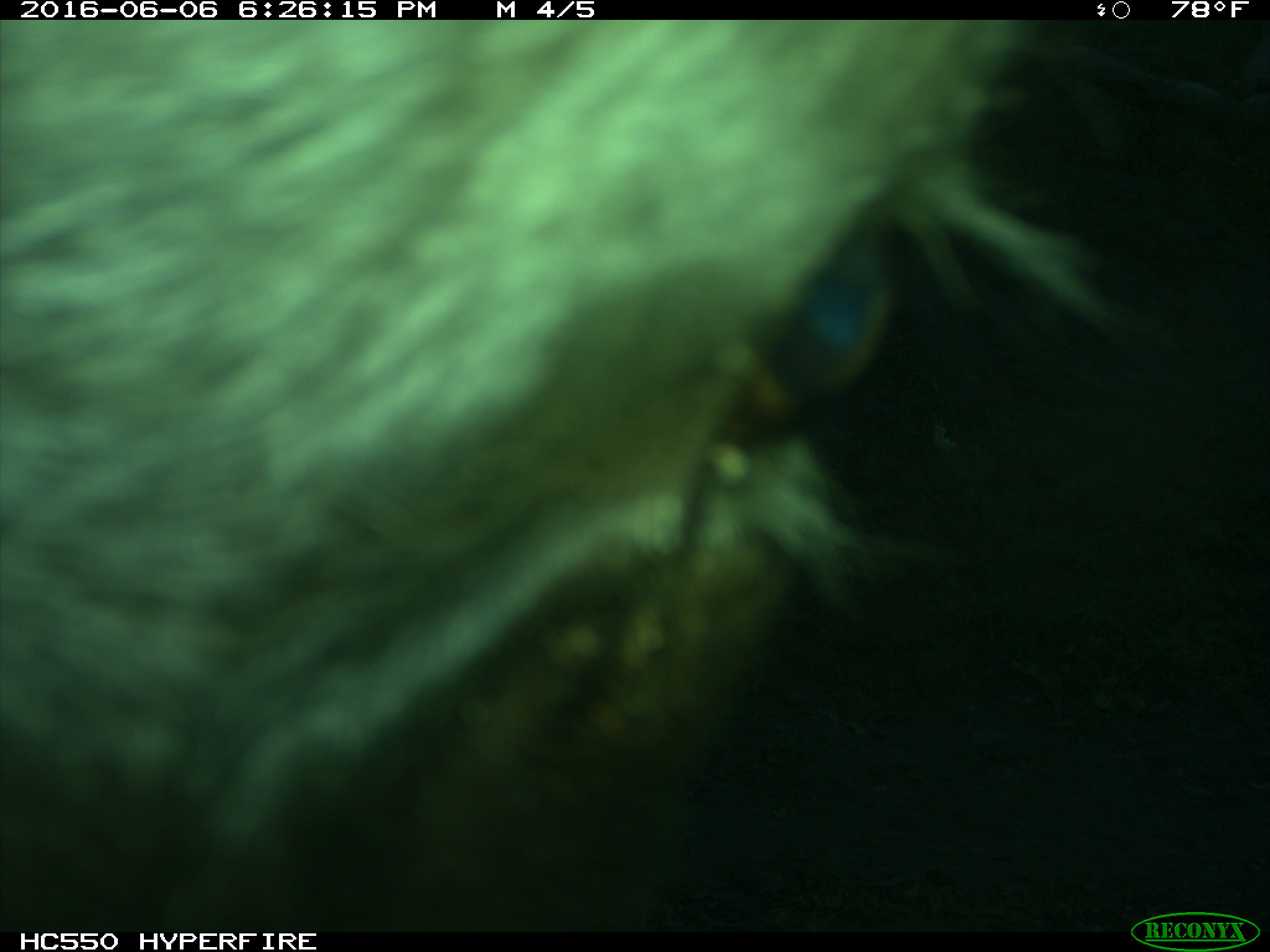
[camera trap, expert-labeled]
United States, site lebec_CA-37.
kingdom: Animalia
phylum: Chordata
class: Mammalia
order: Artiodactyla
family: Bovidae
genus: Bos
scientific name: Bos taurus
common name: domestic cow